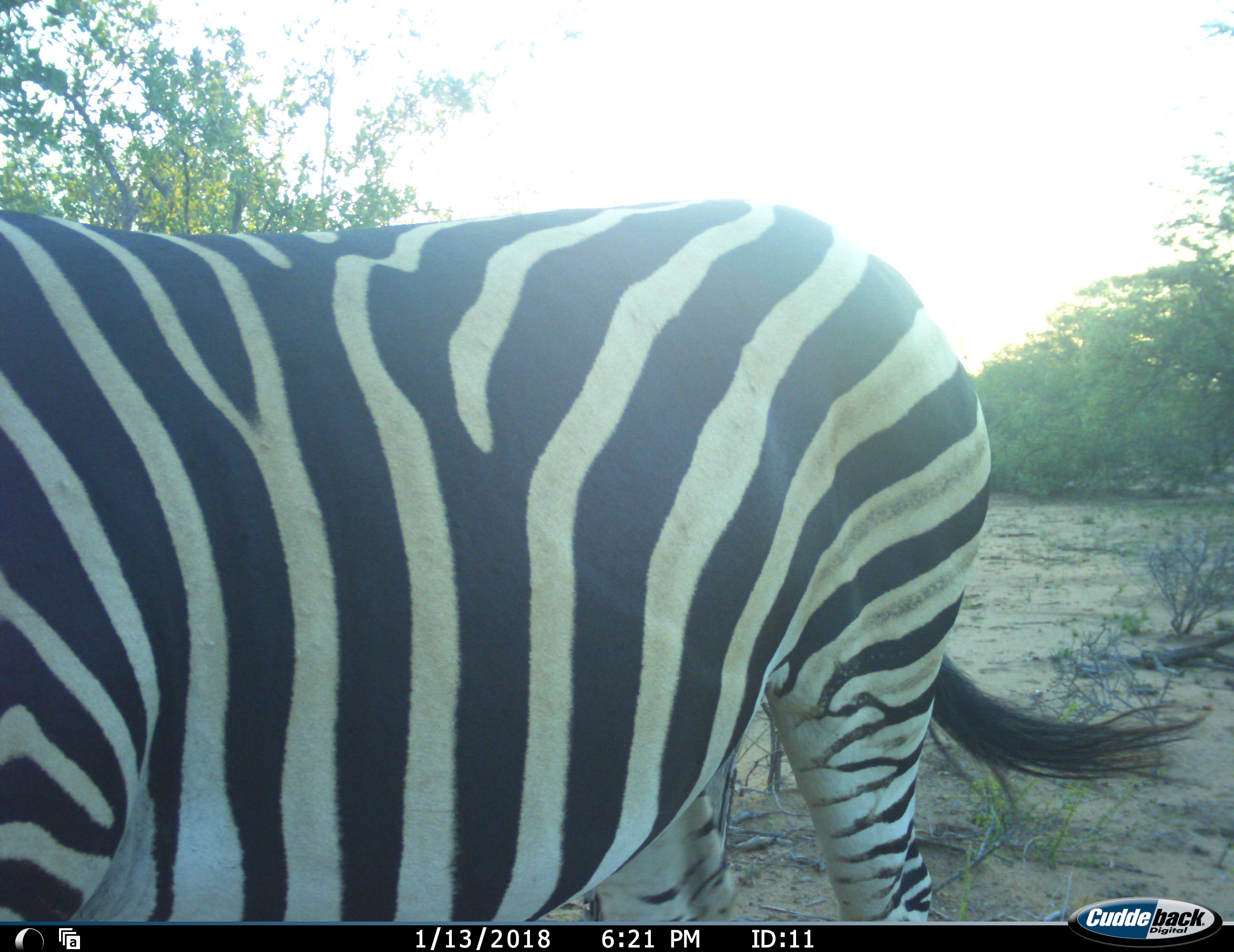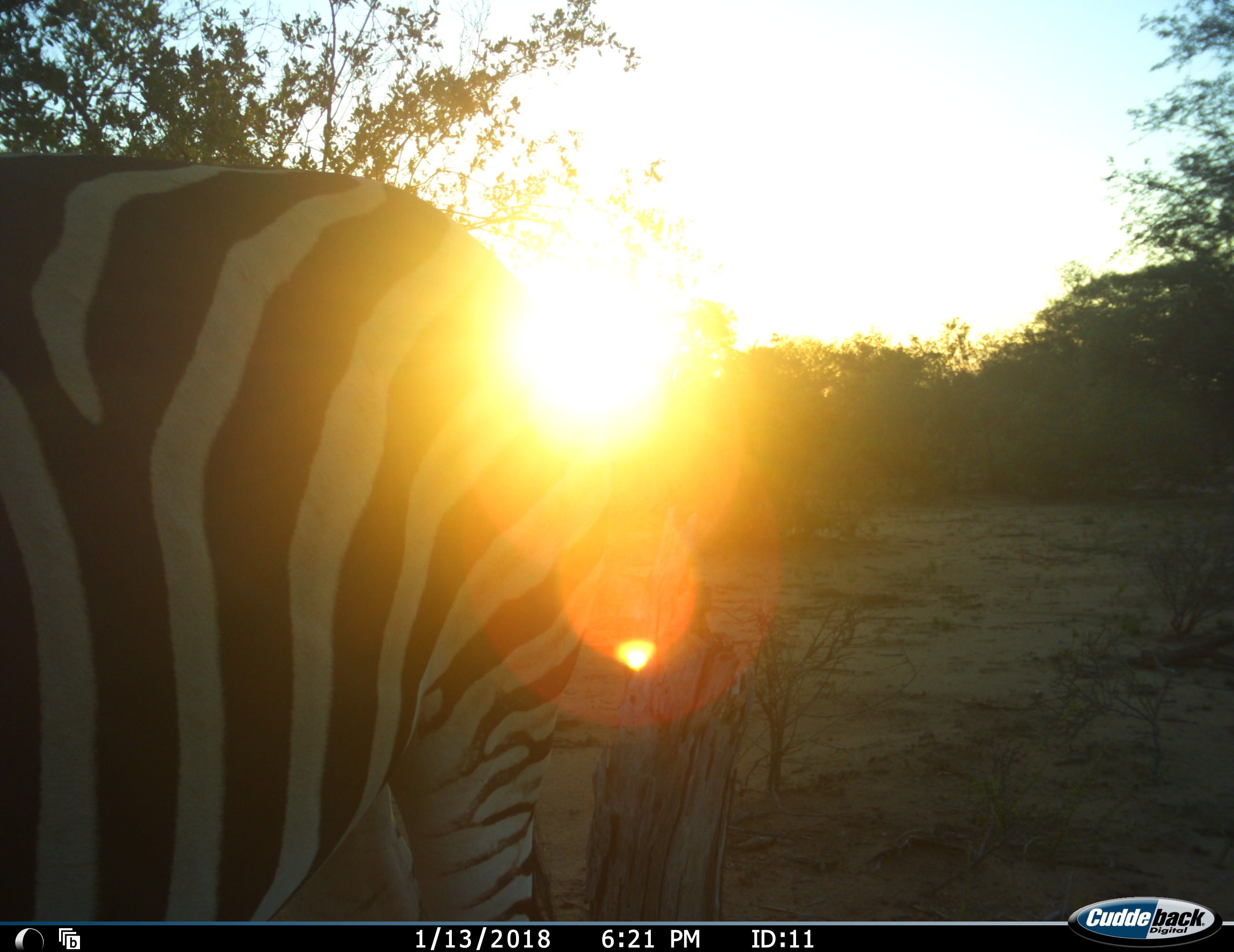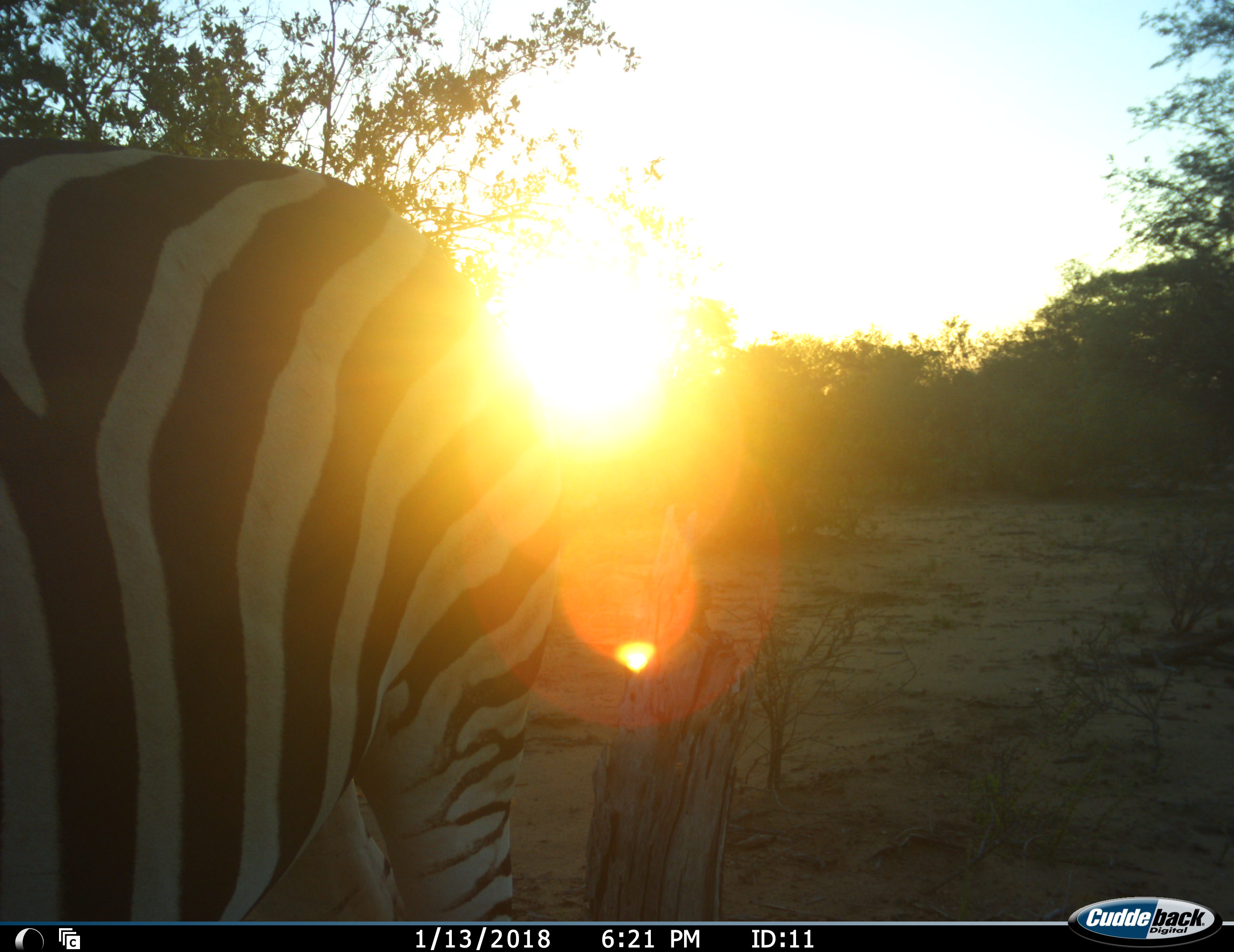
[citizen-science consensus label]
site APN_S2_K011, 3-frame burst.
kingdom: Animalia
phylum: Chordata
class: Mammalia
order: Perissodactyla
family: Equidae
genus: Equus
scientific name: Equus quagga burchellii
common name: burchell's zebra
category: zebraburchells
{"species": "zebraburchells (burchell's zebra) (Equus quagga burchellii)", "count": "1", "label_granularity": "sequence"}